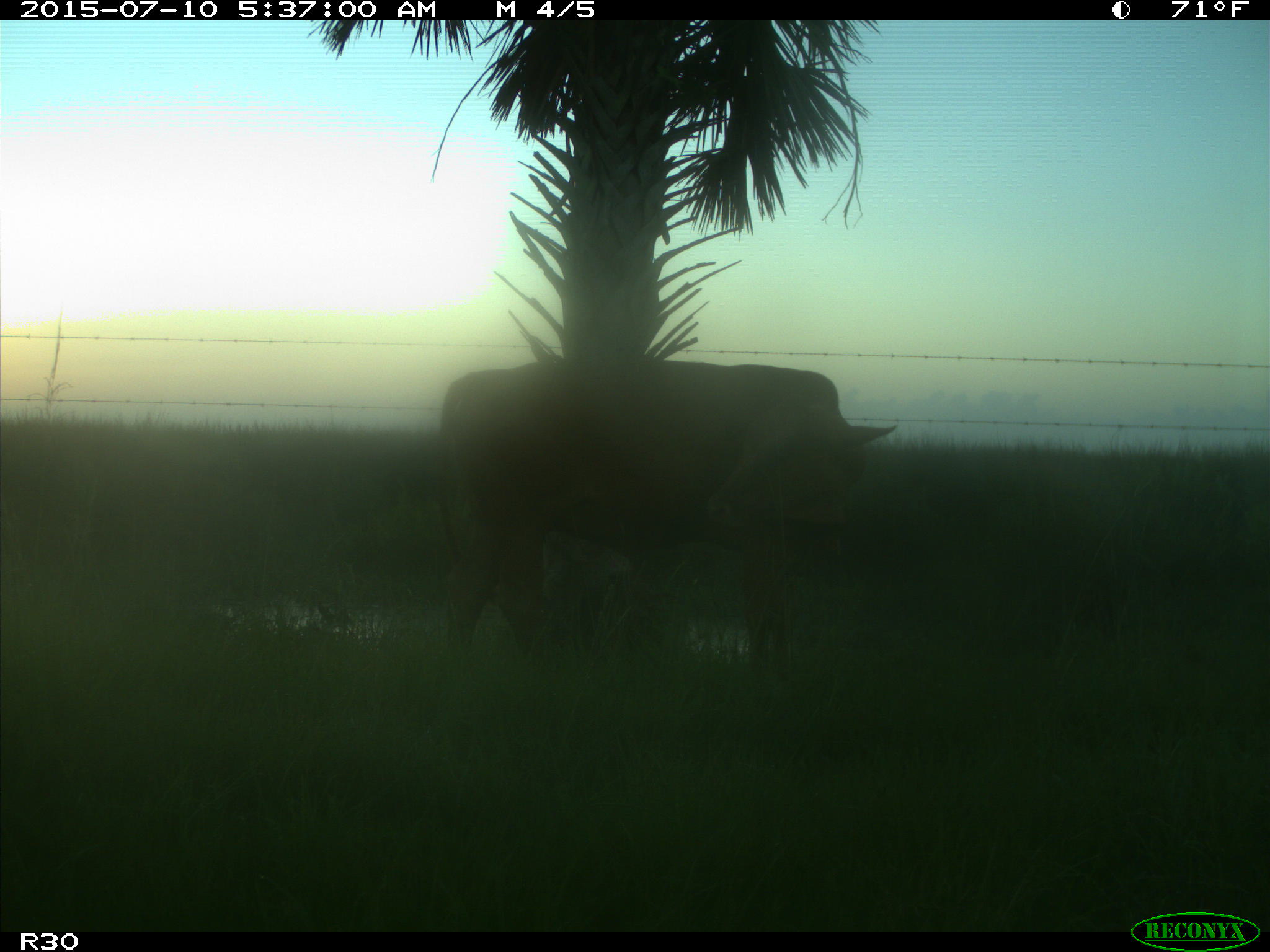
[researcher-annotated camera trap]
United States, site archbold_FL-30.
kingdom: Animalia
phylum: Chordata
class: Mammalia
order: Artiodactyla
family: Bovidae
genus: Bos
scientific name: Bos taurus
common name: domestic cow